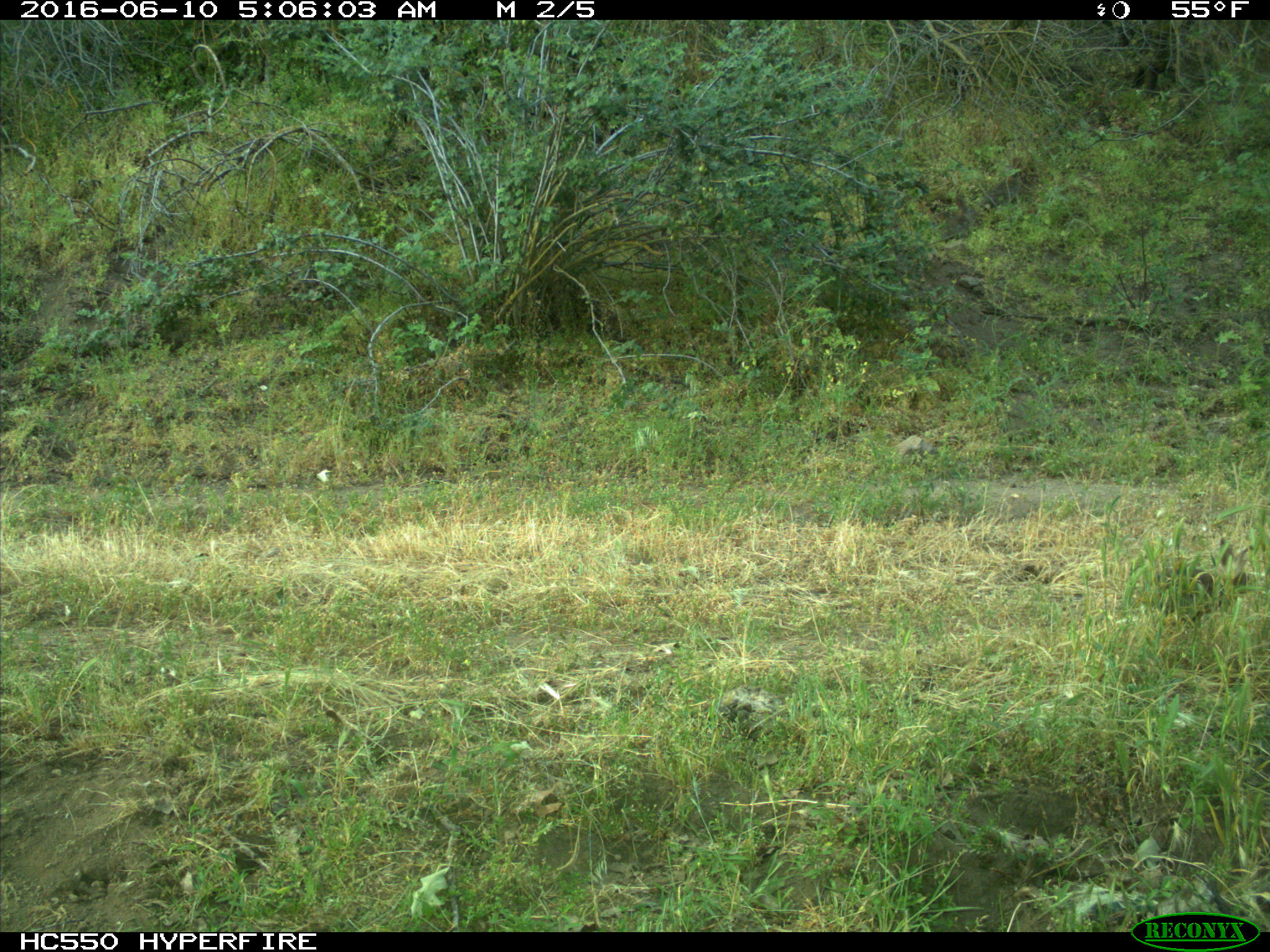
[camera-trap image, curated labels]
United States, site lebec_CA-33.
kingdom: Animalia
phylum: Chordata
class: Mammalia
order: Lagomorpha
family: Leporidae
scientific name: Leporidae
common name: rabbits and hares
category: unidentified rabbit